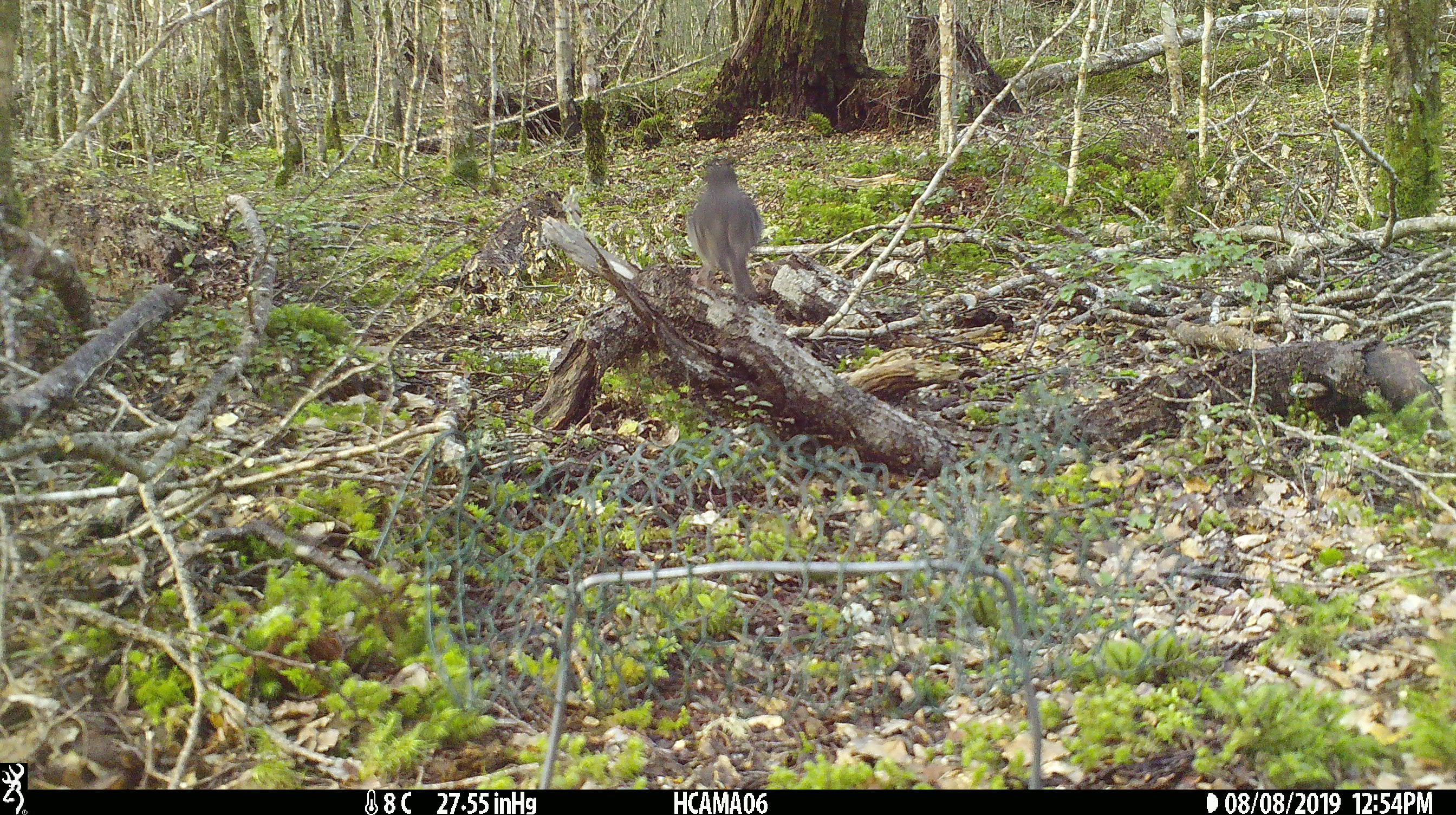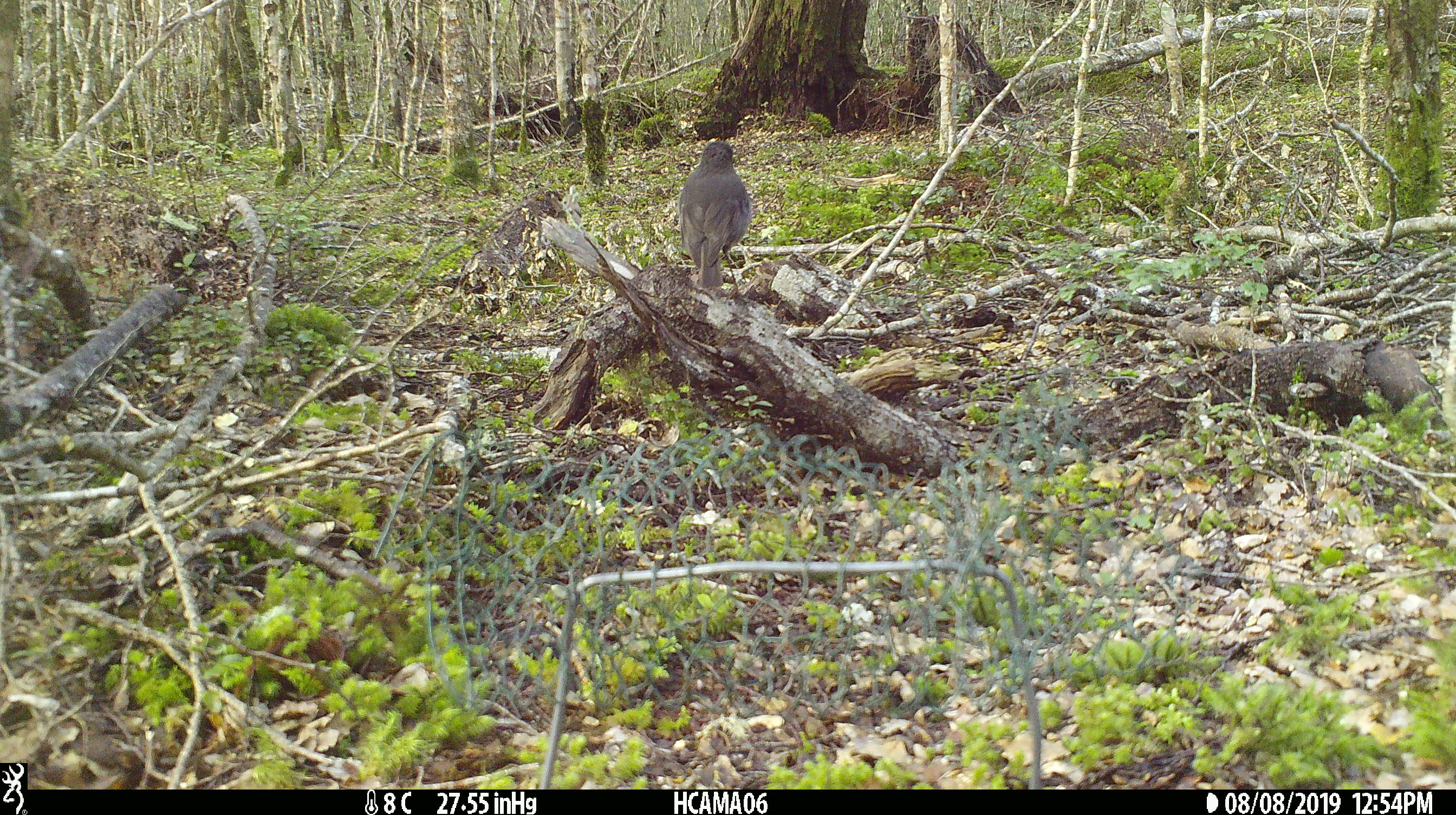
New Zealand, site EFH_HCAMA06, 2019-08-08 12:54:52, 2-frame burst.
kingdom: Animalia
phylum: Chordata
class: Aves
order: Passeriformes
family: Petroicidae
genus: Petroica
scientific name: Petroica australis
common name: new zealand robin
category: robin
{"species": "robin (new zealand robin) (Petroica australis)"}